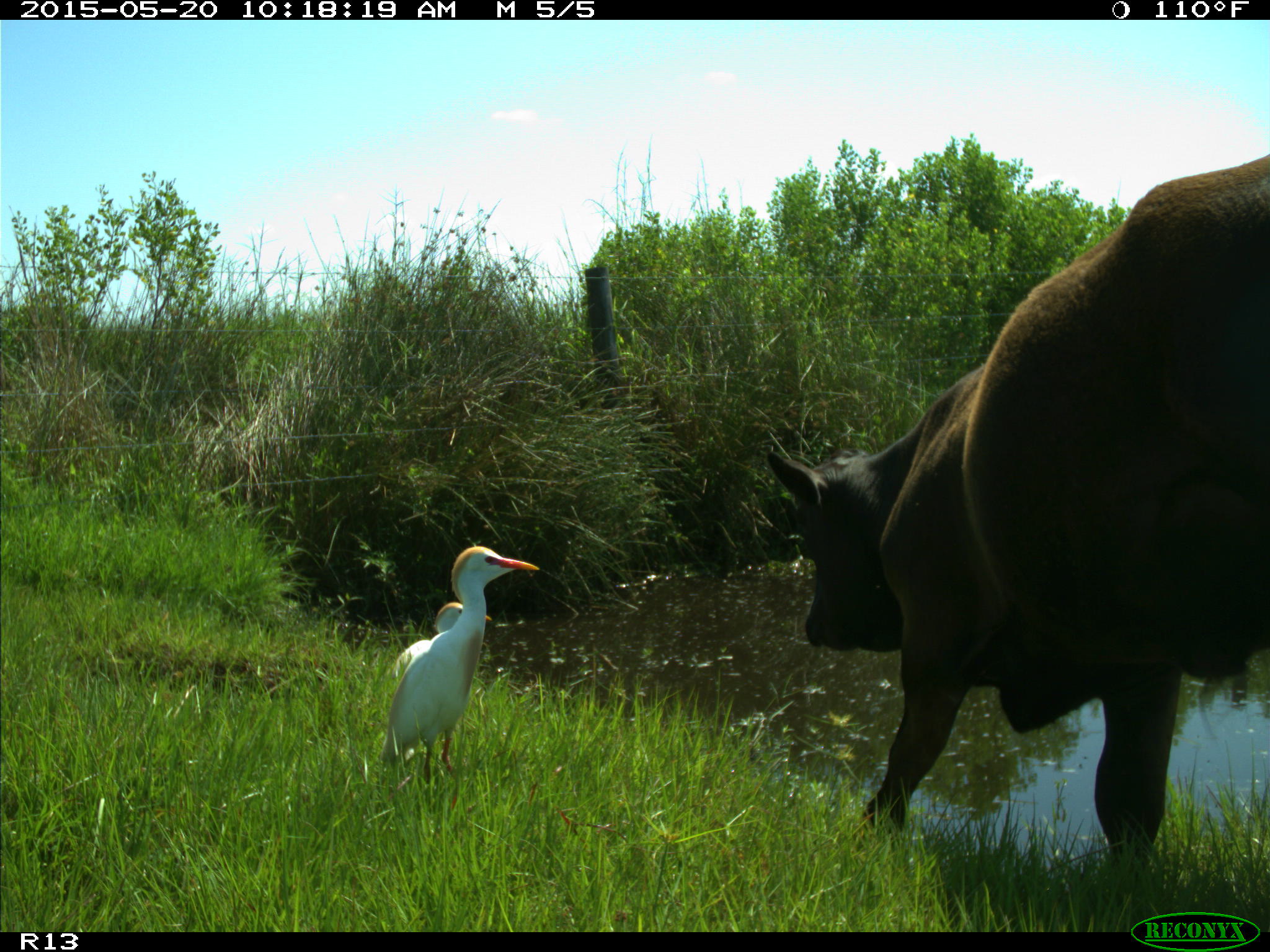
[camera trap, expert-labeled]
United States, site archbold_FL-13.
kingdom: Animalia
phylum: Chordata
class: Mammalia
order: Artiodactyla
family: Bovidae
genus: Bos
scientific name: Bos taurus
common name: domestic cow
Bos taurus (domestic cow).